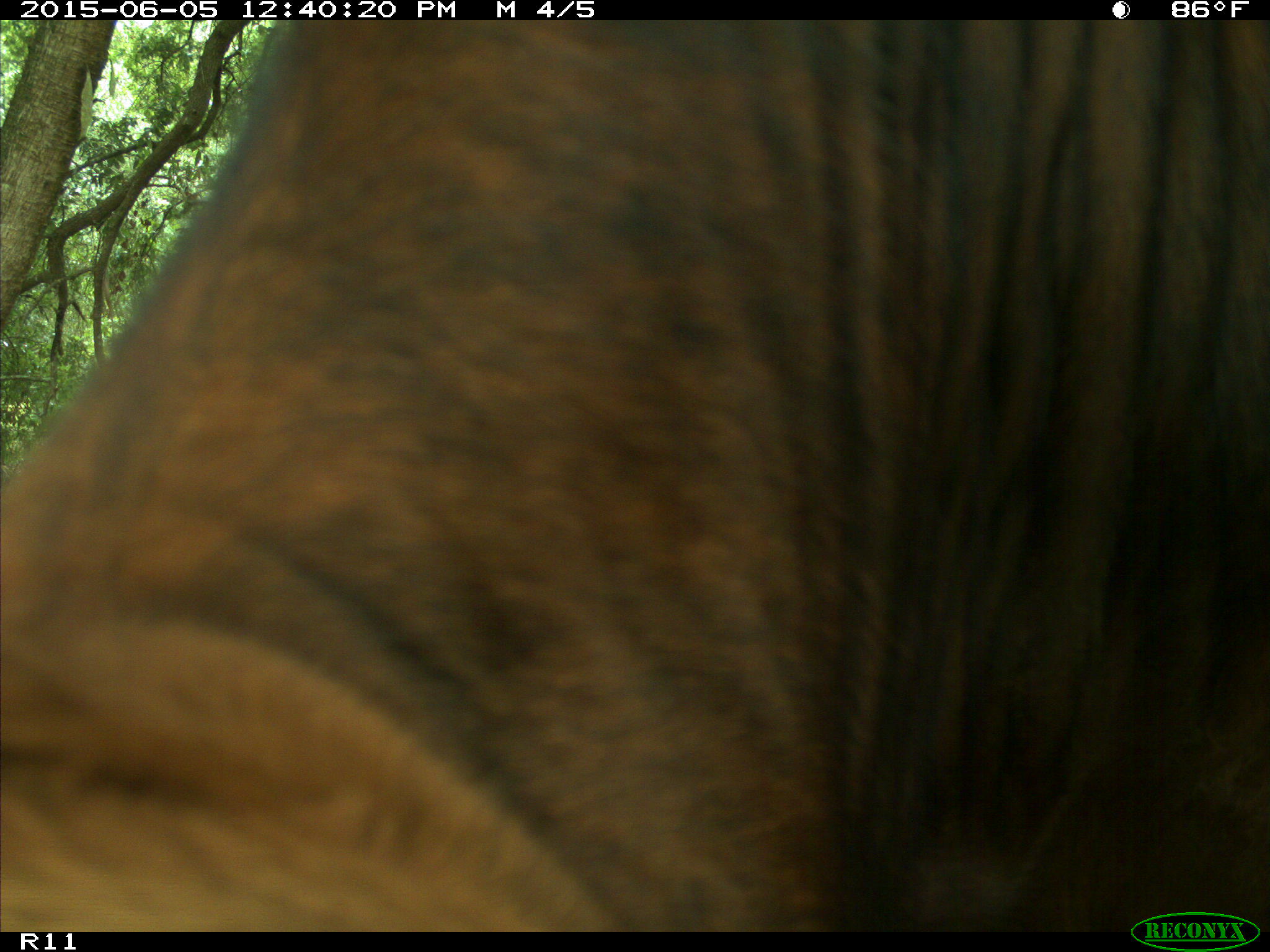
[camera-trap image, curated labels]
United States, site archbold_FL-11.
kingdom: Animalia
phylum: Chordata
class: Mammalia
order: Artiodactyla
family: Bovidae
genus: Bos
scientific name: Bos taurus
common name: domestic cow